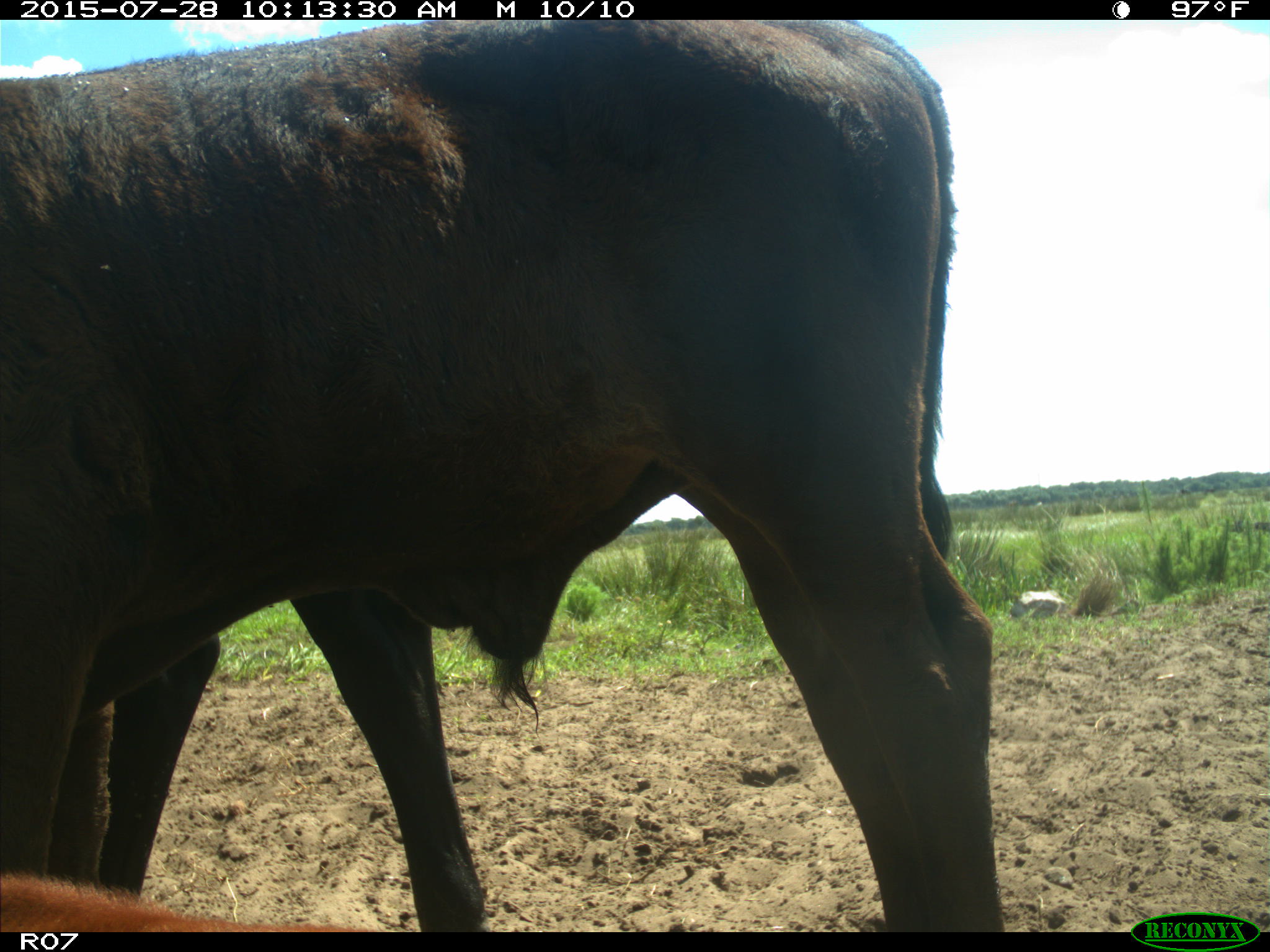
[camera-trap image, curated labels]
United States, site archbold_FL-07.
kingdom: Animalia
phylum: Chordata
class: Mammalia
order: Artiodactyla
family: Bovidae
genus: Bos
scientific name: Bos taurus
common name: domestic cow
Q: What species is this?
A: Bos taurus (domestic cow).